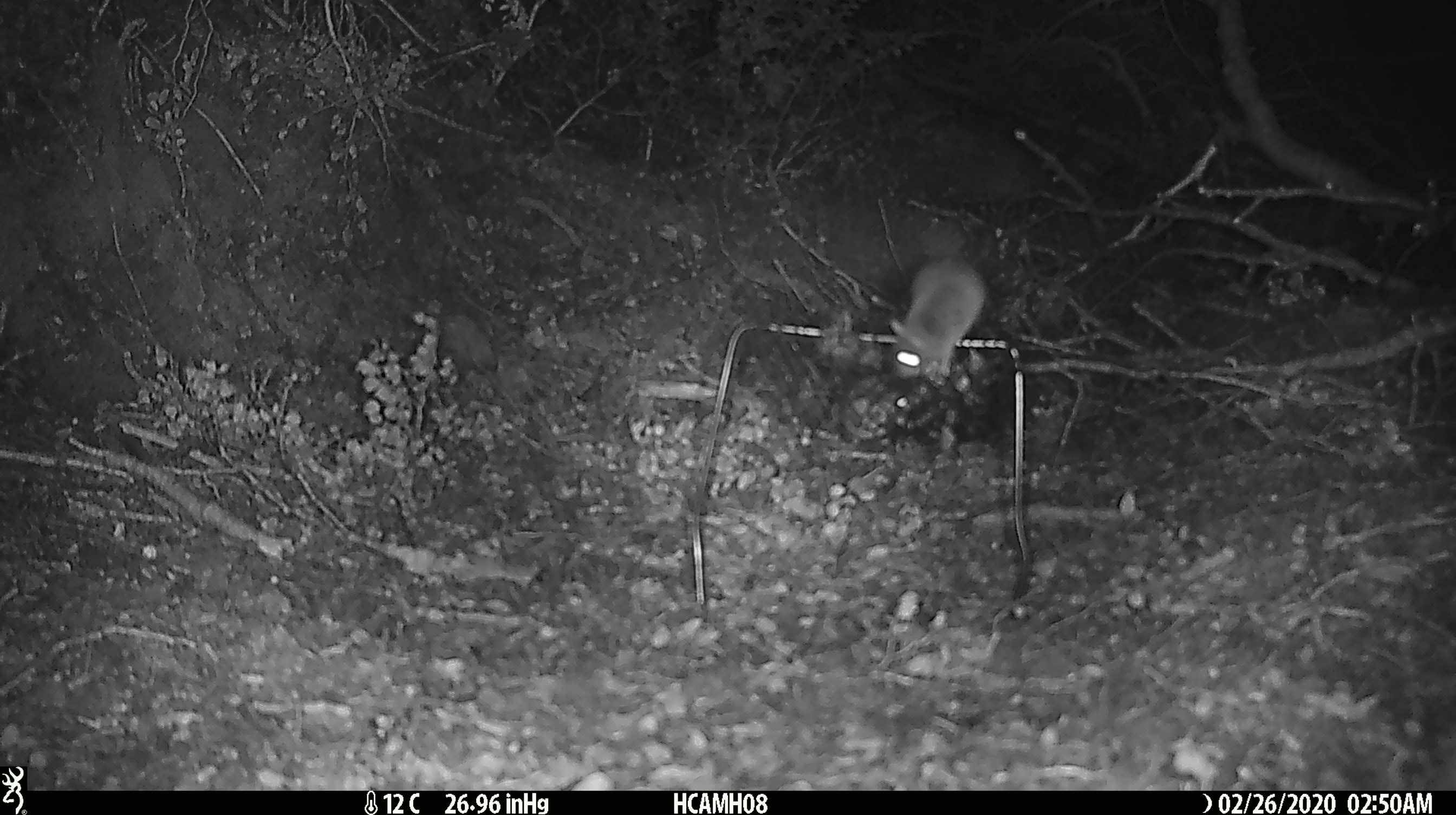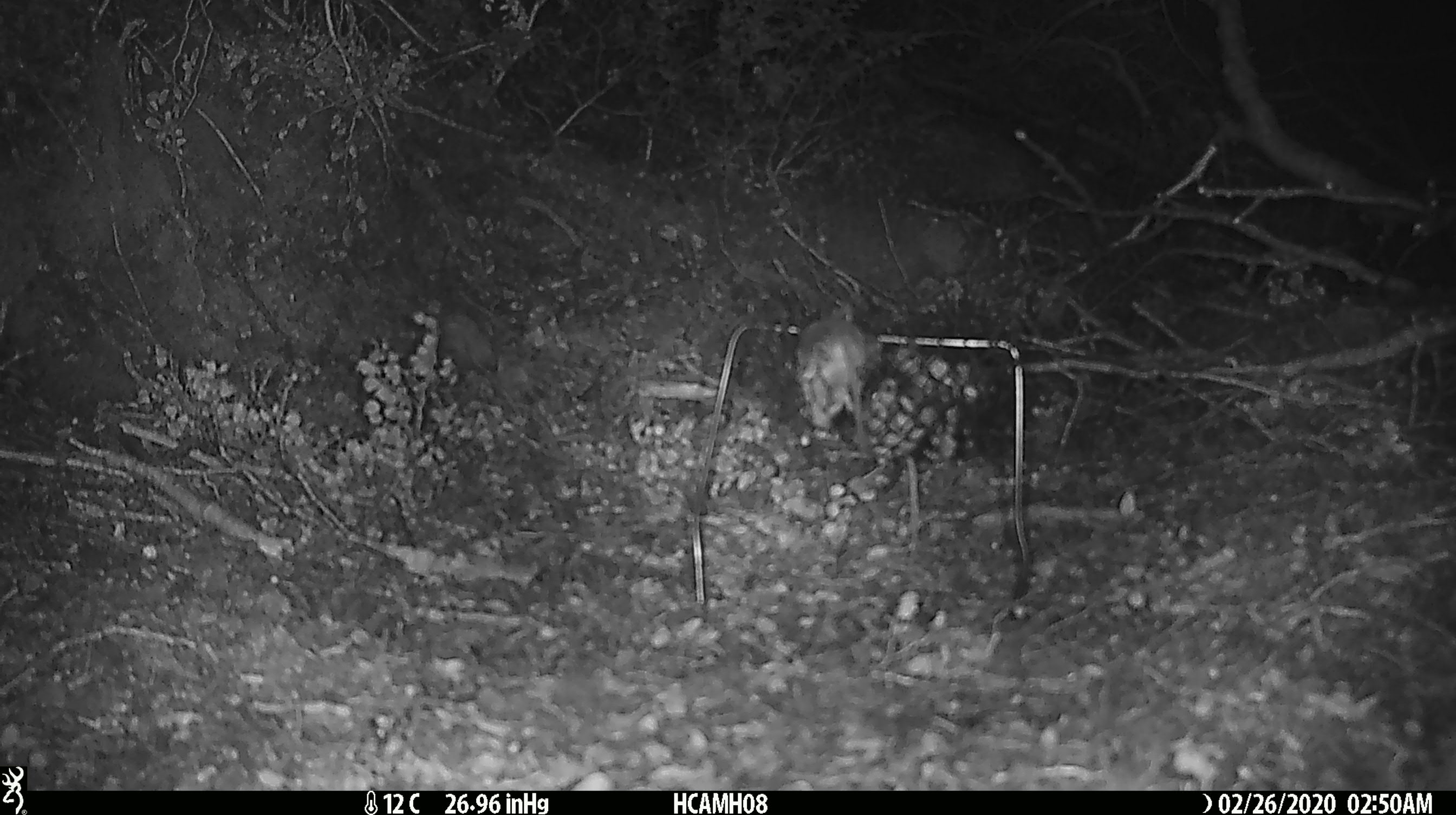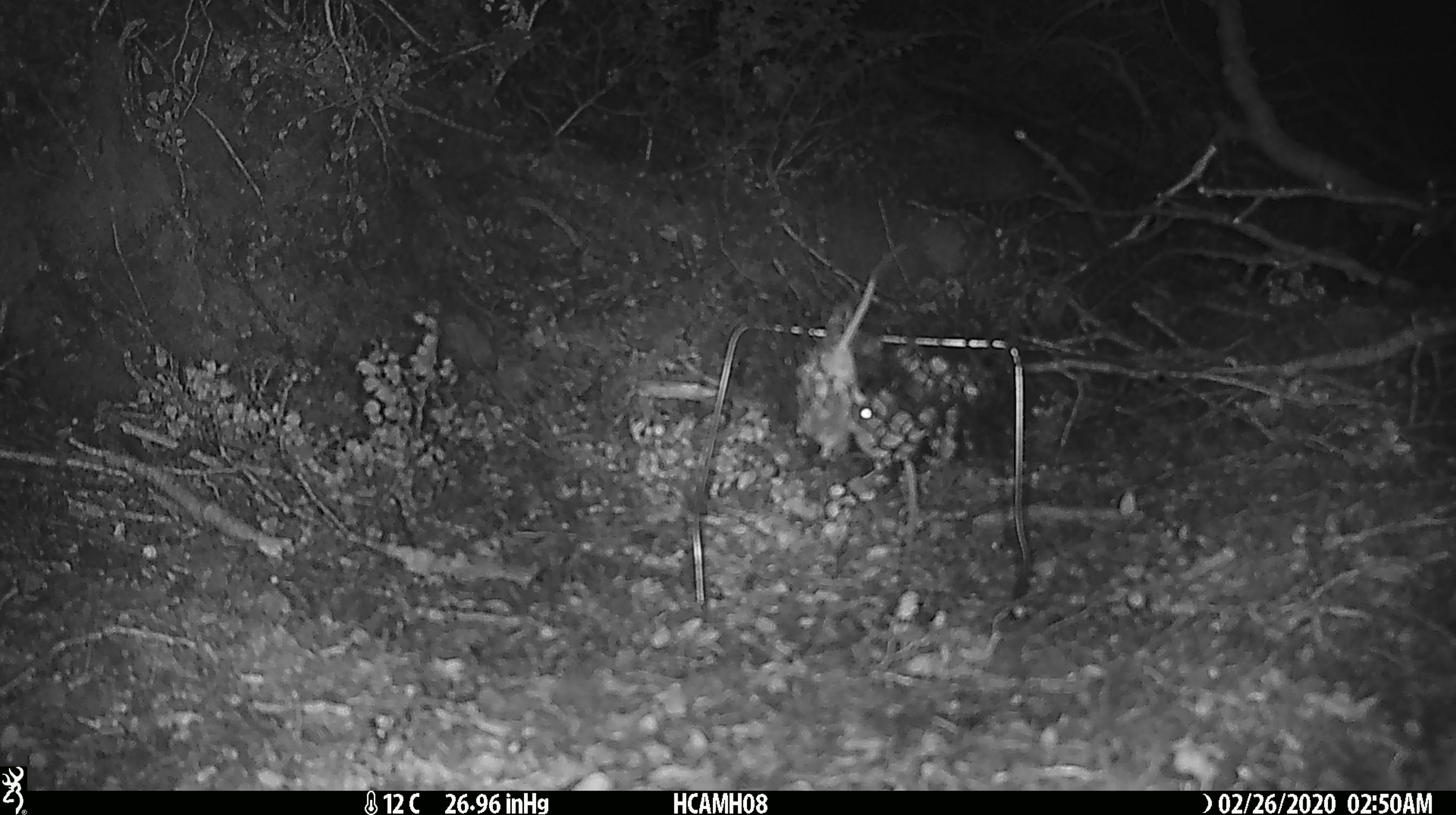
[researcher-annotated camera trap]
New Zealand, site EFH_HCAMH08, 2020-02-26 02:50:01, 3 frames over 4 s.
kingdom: Animalia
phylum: Chordata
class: Mammalia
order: Rodentia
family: Muridae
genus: Mus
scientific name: Mus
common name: mouse